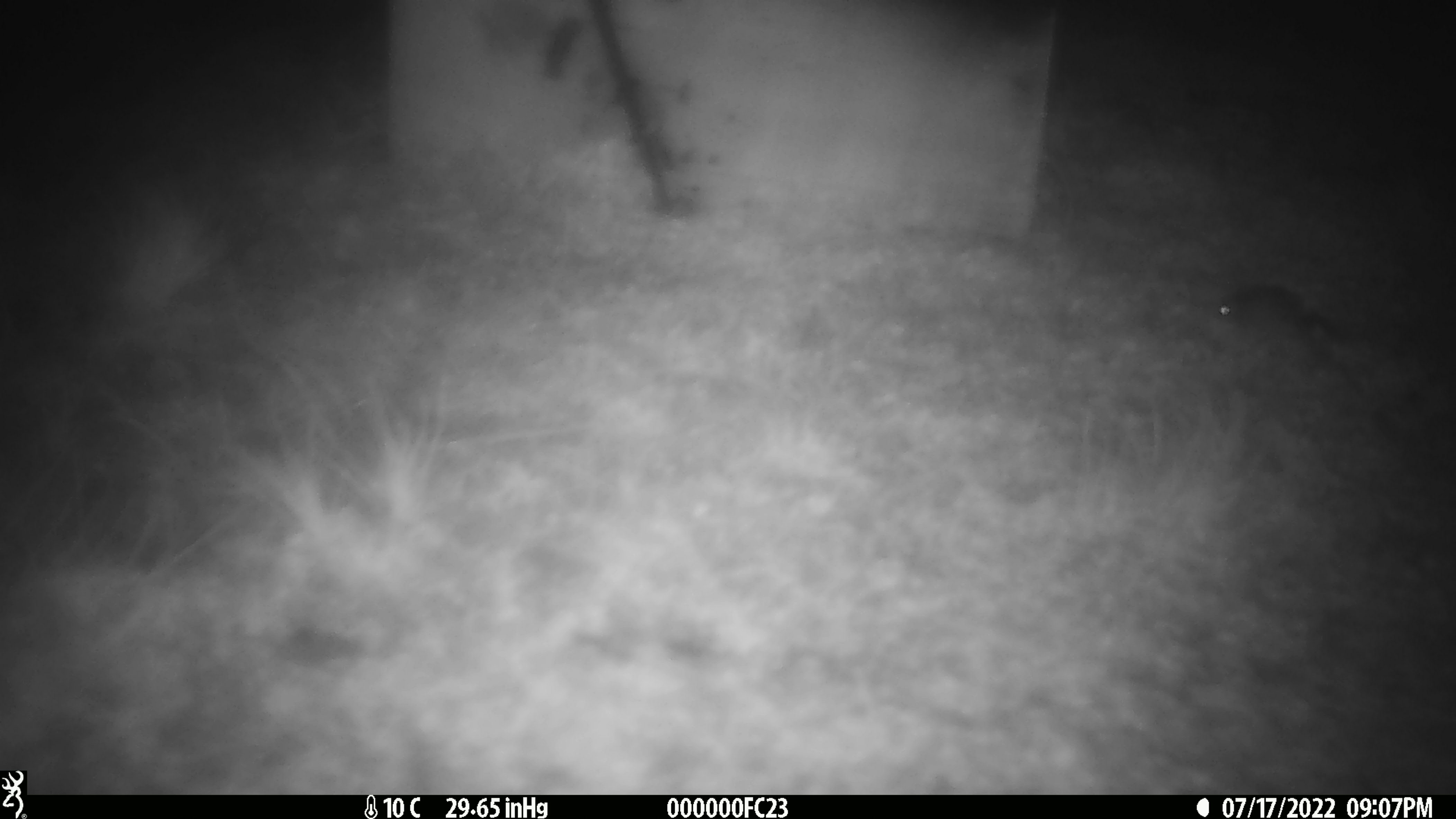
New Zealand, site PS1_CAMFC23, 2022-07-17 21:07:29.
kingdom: Animalia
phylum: Chordata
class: Mammalia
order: Rodentia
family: Muridae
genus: Mus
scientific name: Mus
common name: mouse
Mouse (Mus).